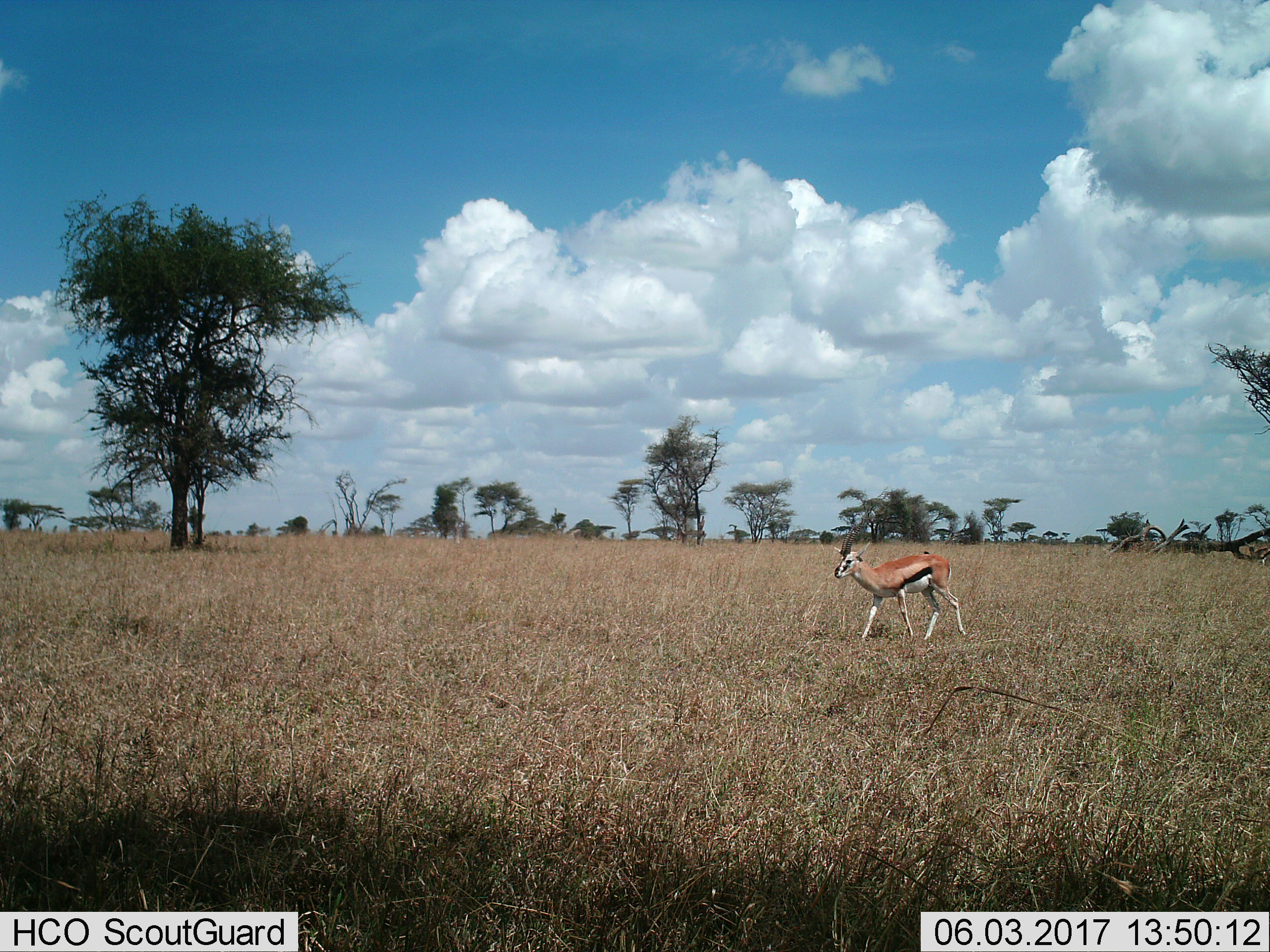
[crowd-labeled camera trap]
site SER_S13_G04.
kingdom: Animalia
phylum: Chordata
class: Mammalia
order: Artiodactyla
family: Bovidae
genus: Eudorcas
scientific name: Eudorcas thomsonii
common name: thomson's gazelle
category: gazellethomsons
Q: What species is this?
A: Gazellethomsons (thomson's gazelle) (Eudorcas thomsonii).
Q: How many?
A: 1.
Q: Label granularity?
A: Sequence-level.